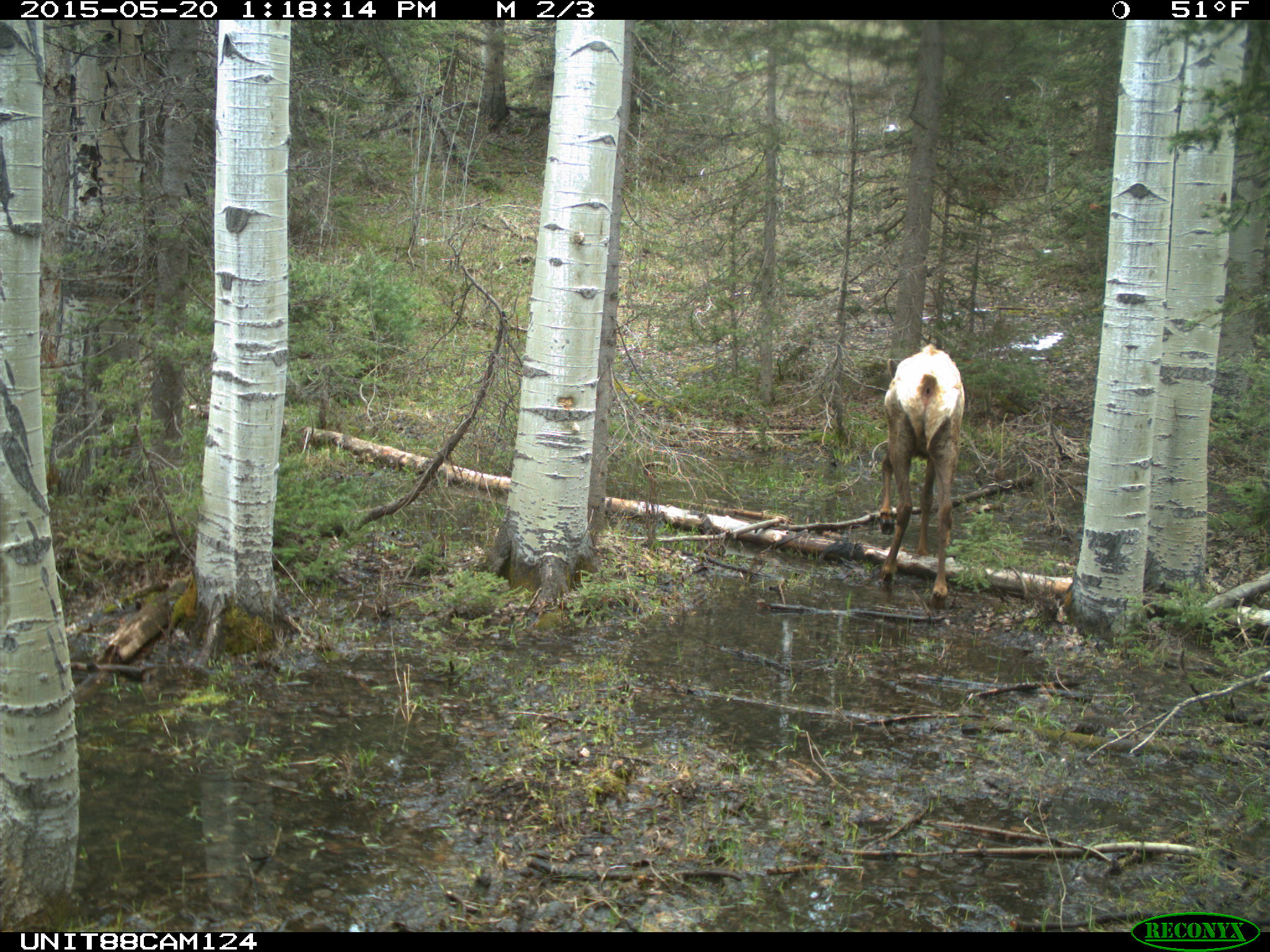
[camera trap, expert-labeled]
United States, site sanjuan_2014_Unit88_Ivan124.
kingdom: Animalia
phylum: Chordata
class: Mammalia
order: Artiodactyla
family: Cervidae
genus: Cervus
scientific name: Cervus elaphus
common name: red deer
Cervus elaphus (red deer).